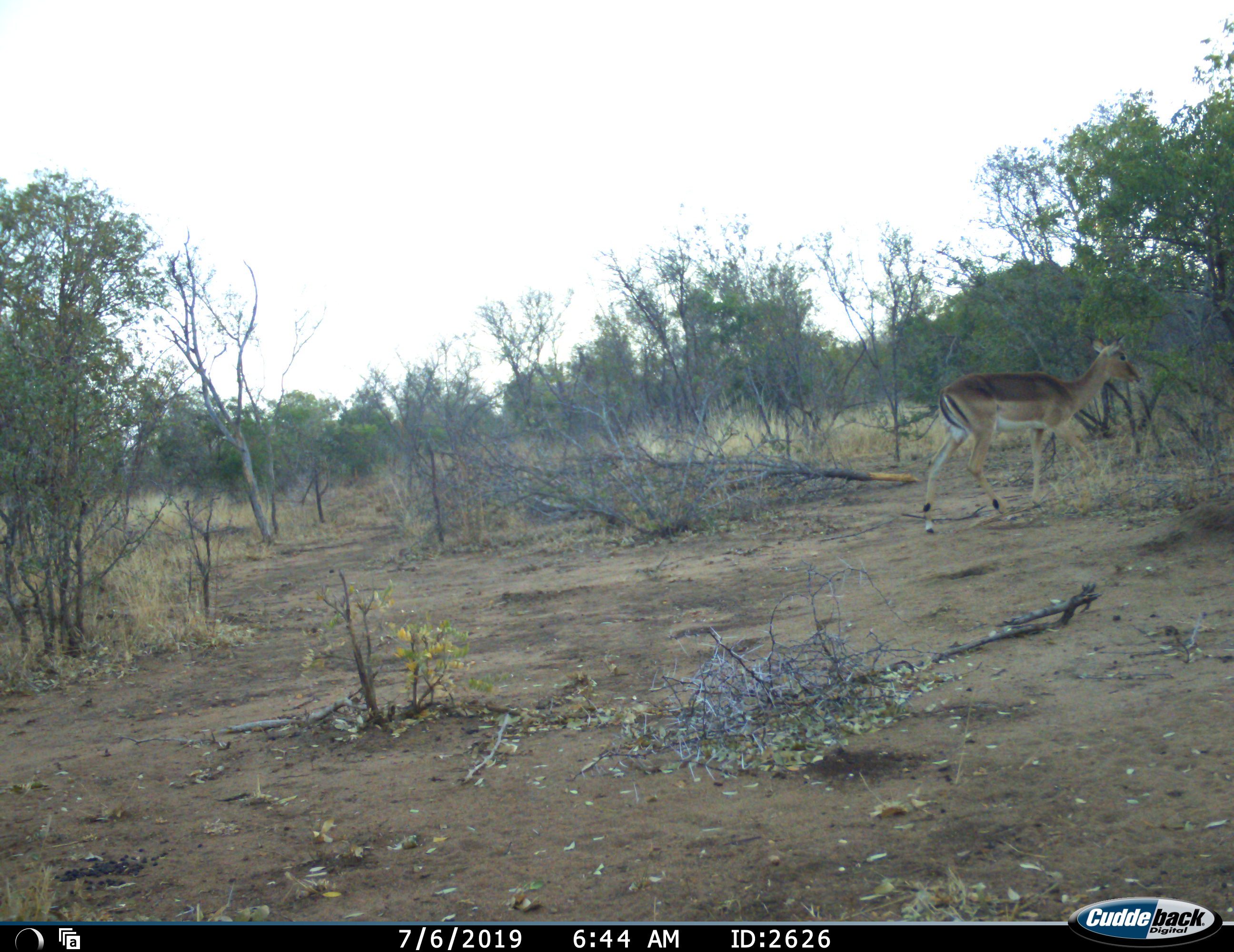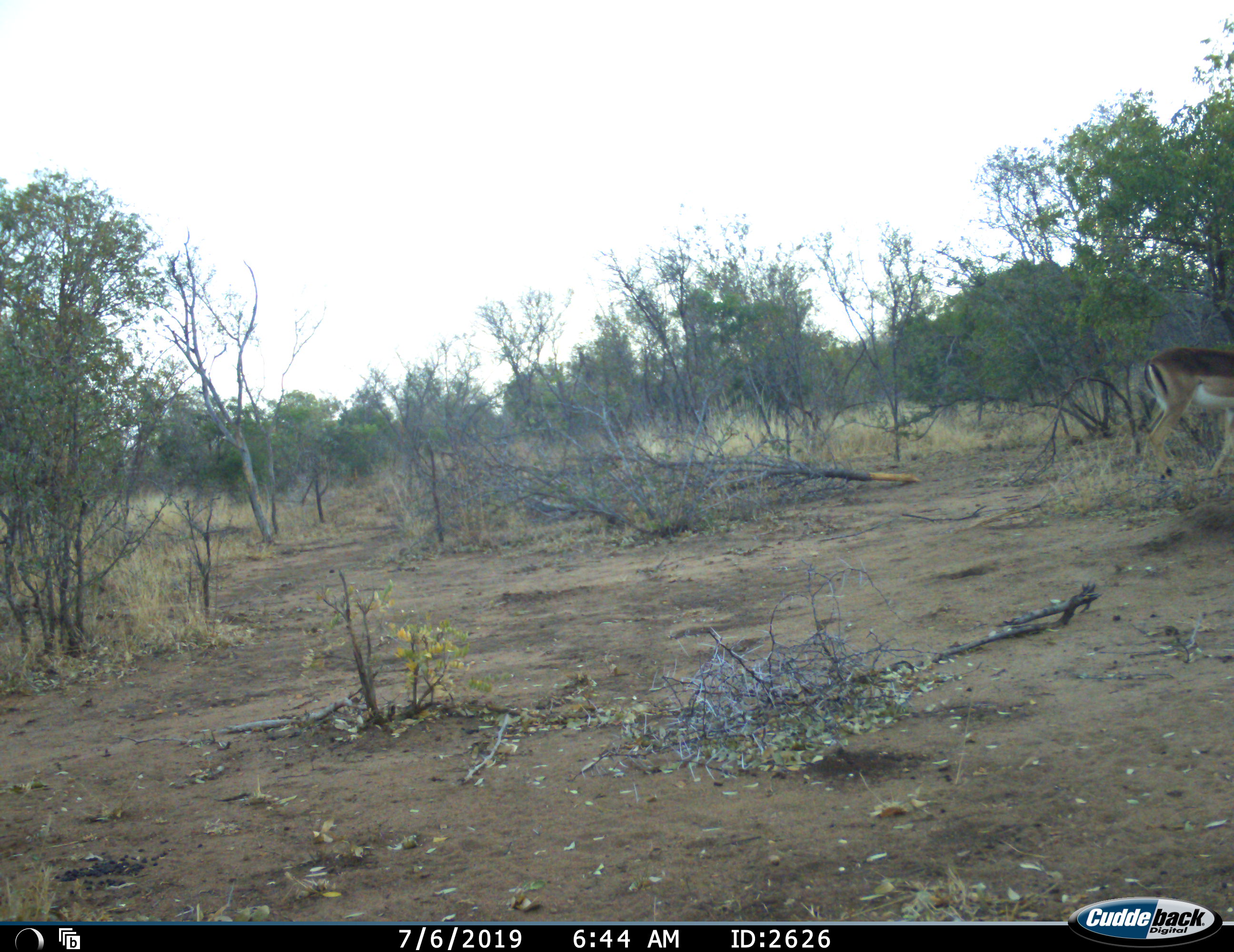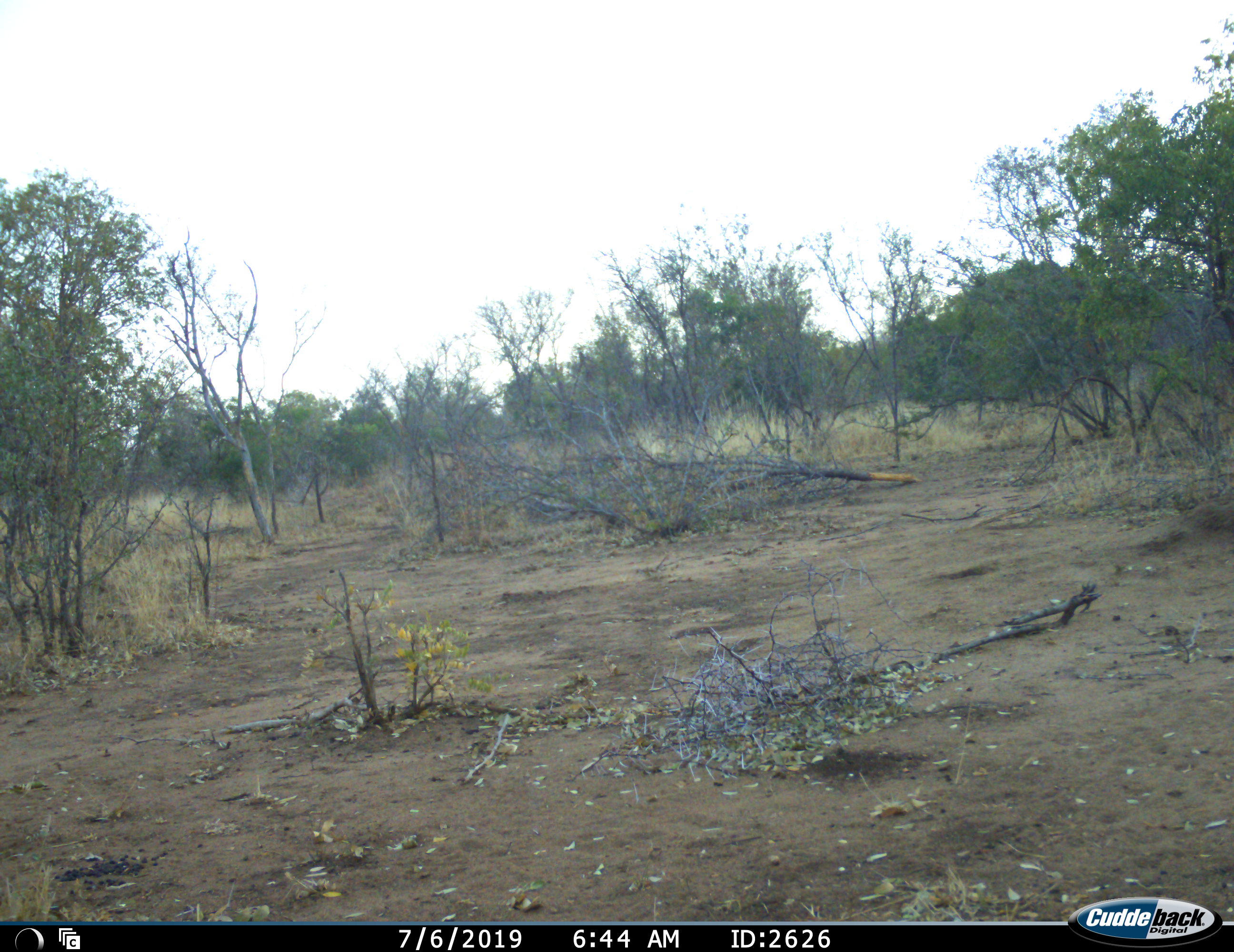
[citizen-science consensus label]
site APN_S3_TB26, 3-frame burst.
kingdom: Animalia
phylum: Chordata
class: Mammalia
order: Artiodactyla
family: Bovidae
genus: Aepyceros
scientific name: Aepyceros melampus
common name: impala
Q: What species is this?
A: Impala (Aepyceros melampus).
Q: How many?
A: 1.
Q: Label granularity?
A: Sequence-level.